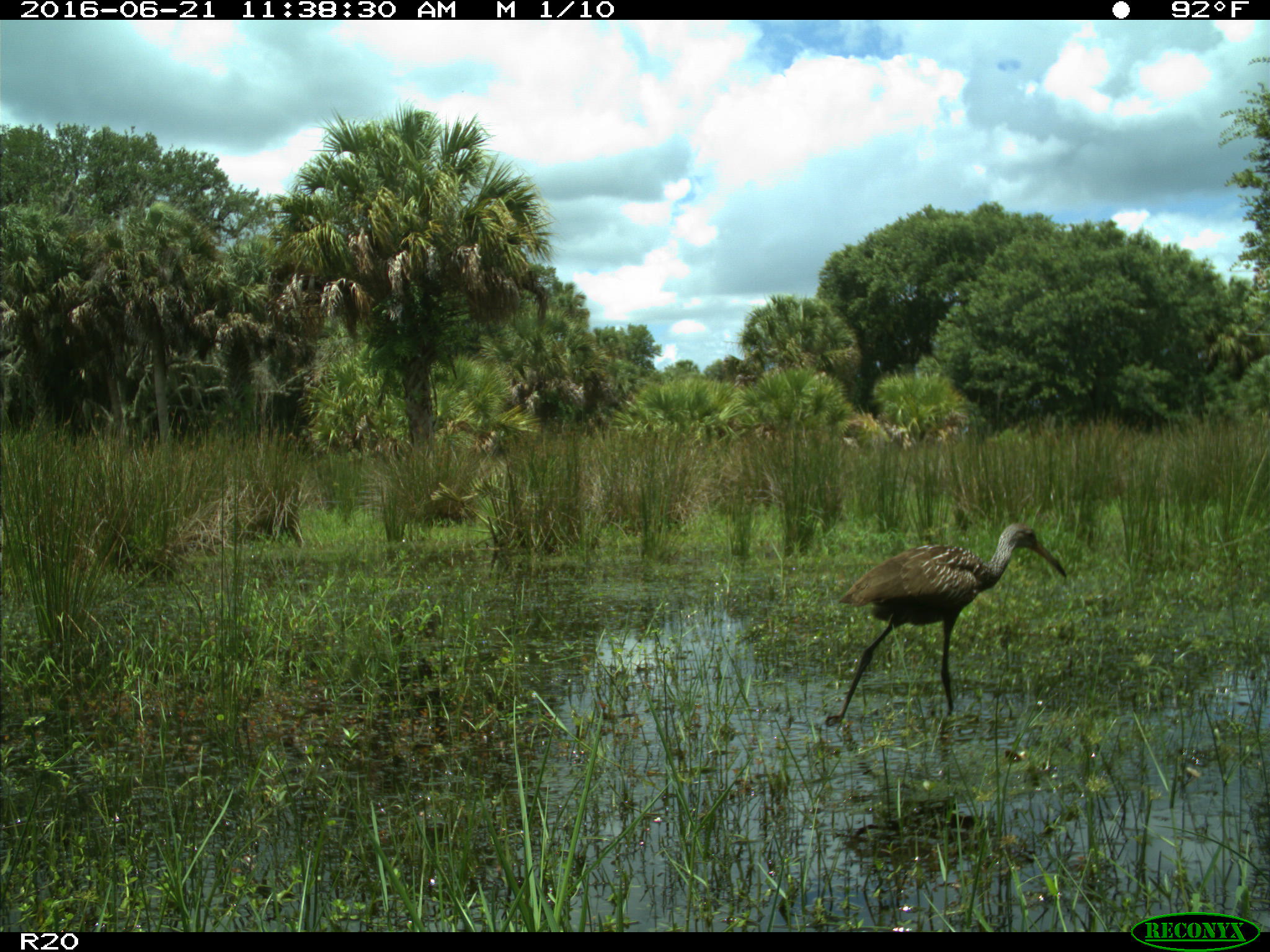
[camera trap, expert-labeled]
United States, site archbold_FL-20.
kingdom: Animalia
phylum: Chordata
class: Aves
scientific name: Aves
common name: birds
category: unidentified bird